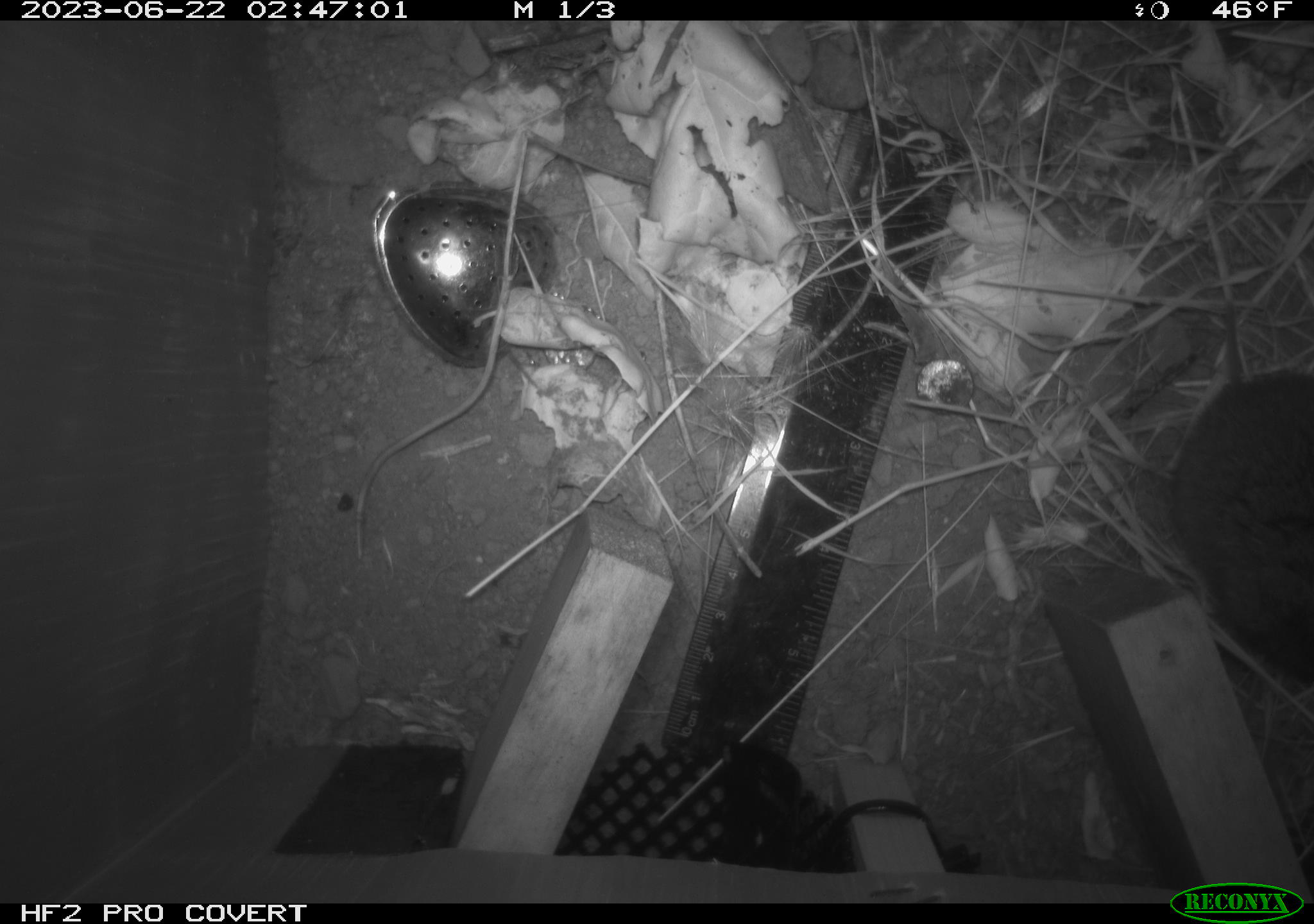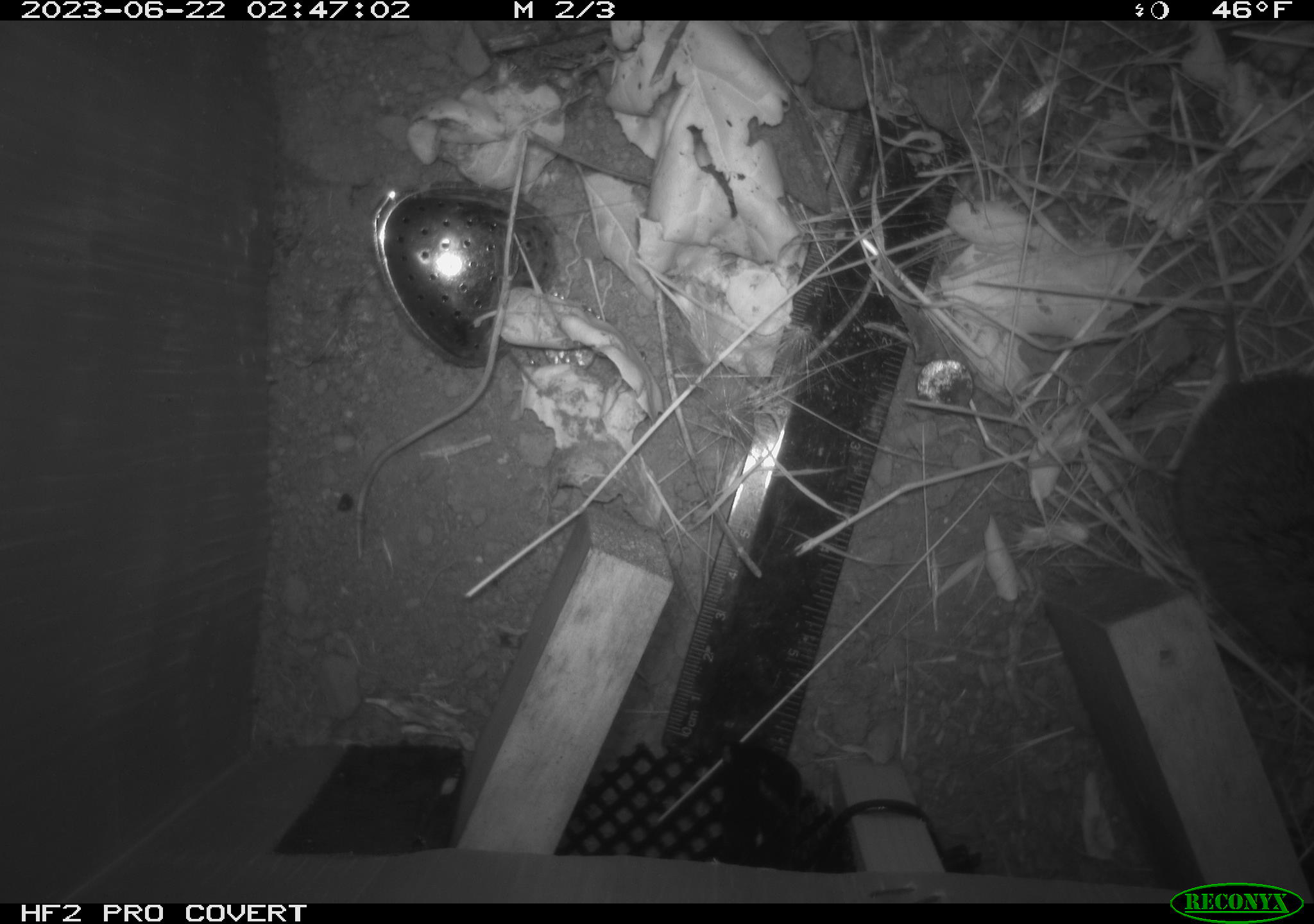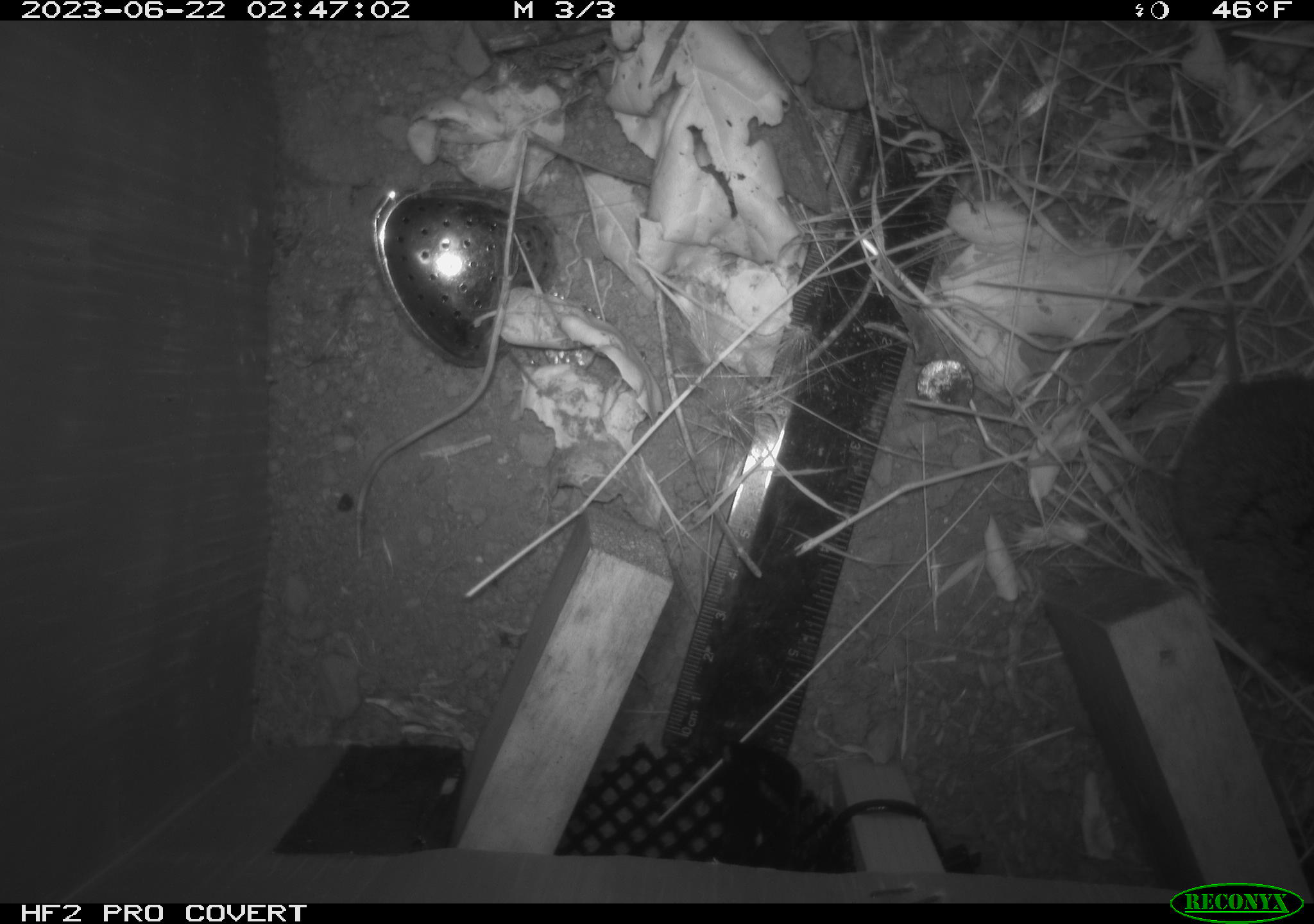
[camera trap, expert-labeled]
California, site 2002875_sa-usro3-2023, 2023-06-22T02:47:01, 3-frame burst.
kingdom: Animalia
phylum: Chordata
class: Mammalia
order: Rodentia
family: Cricetidae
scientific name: Arvicolinae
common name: voles, lemmings, and muskrats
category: arvicolinae subfamily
Arvicolinae subfamily (voles, lemmings, and muskrats) (Arvicolinae).